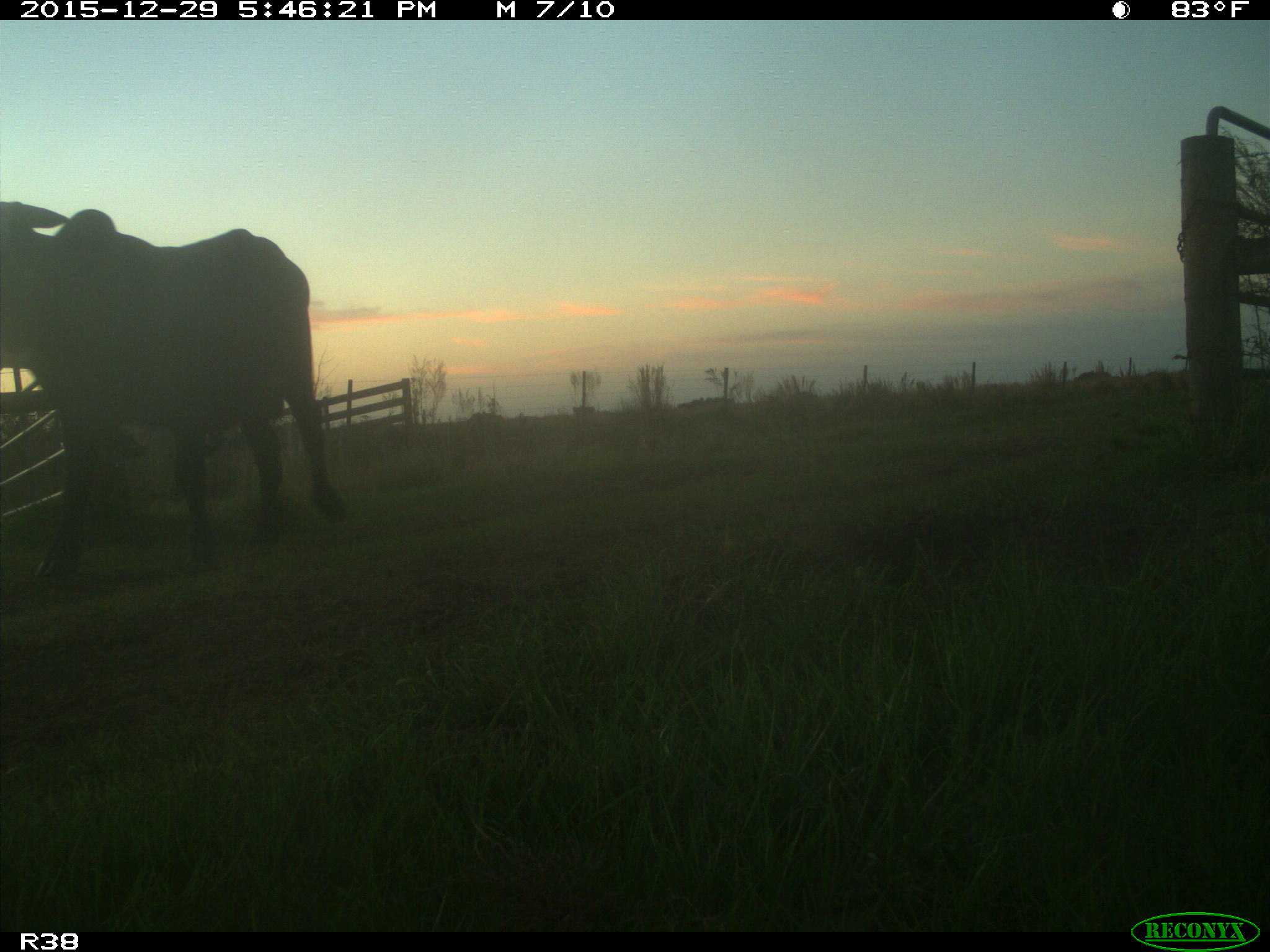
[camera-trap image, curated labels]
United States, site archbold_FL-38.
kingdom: Animalia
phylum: Chordata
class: Mammalia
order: Artiodactyla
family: Bovidae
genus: Bos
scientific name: Bos taurus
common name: domestic cow